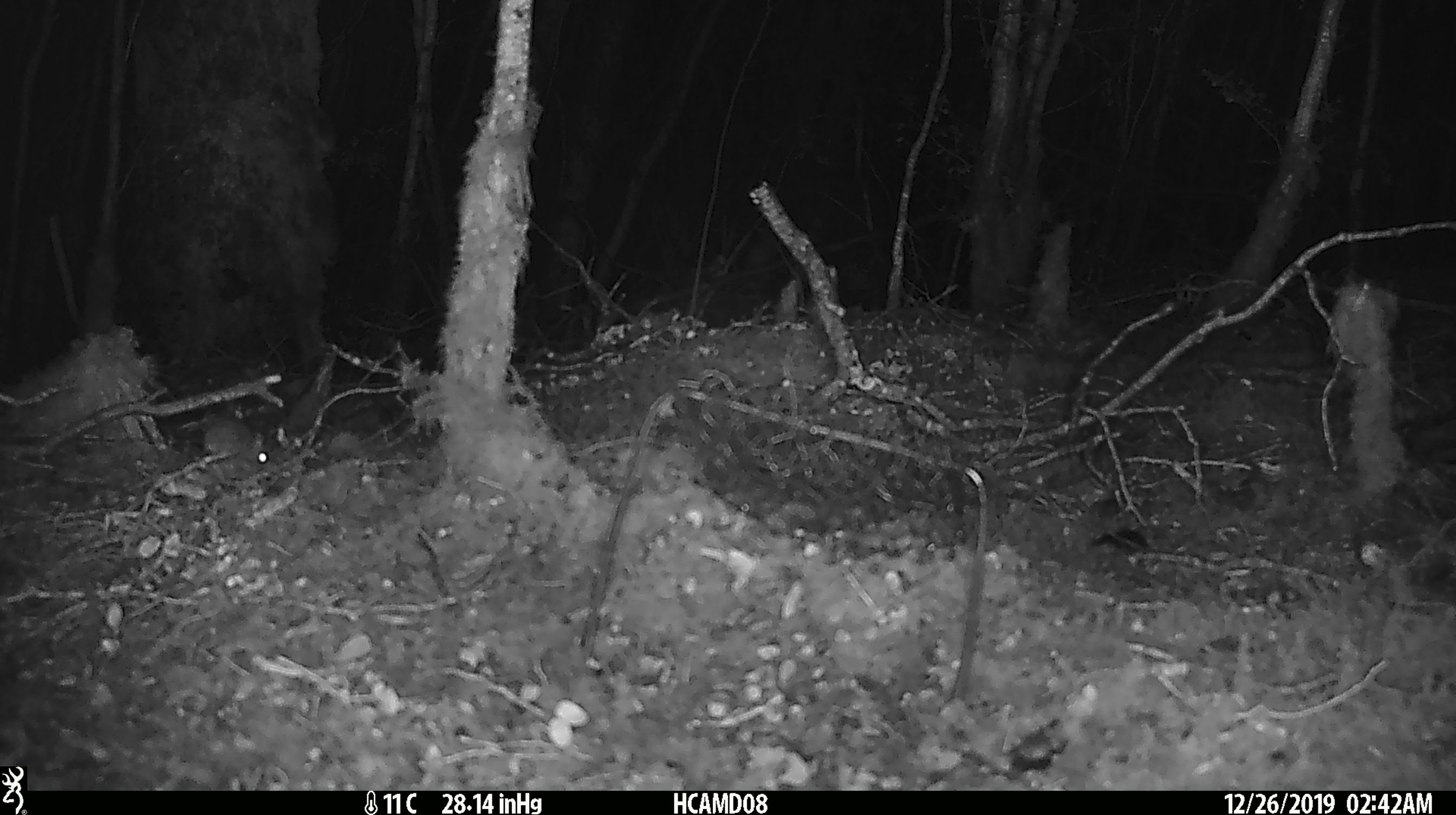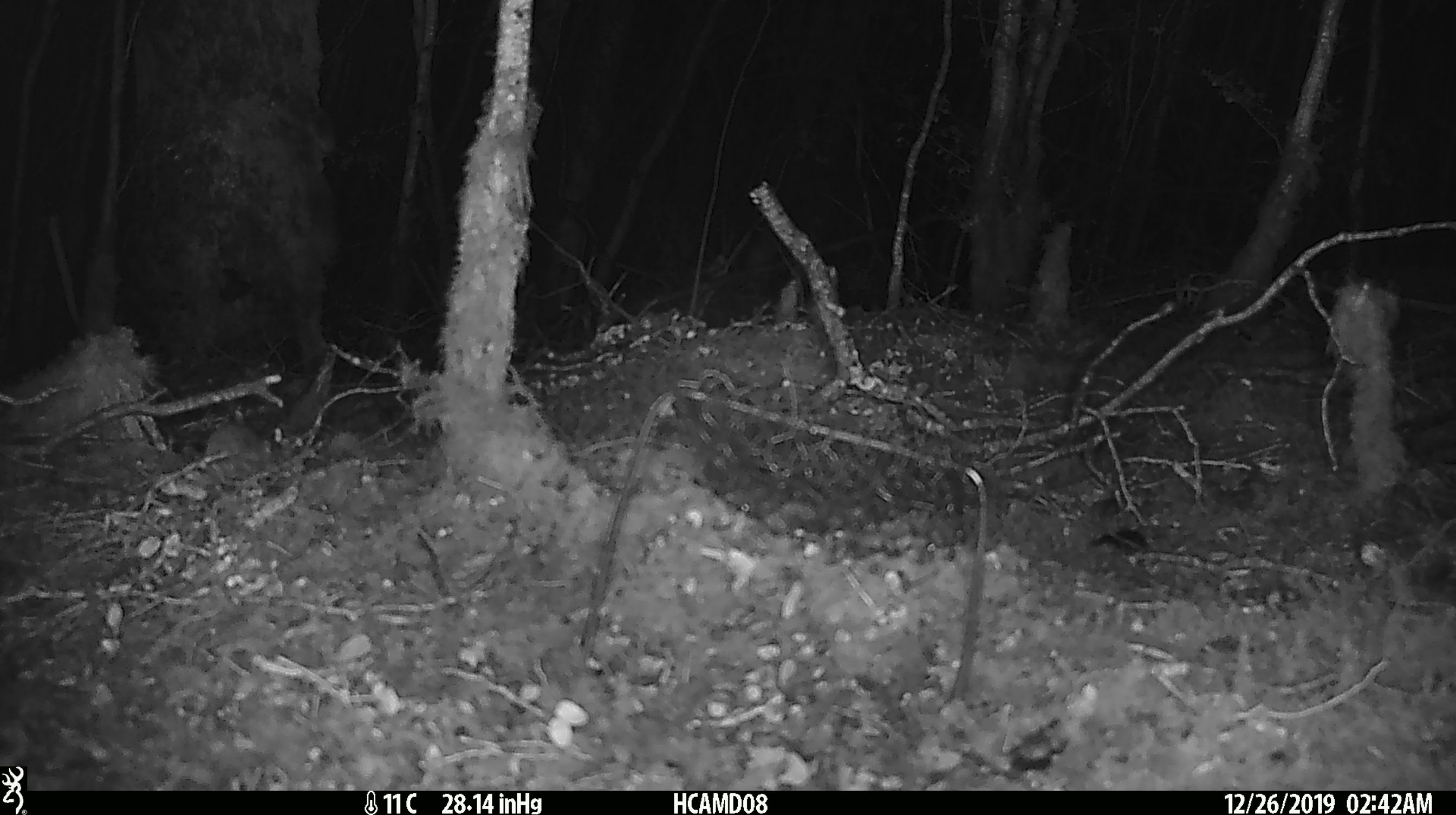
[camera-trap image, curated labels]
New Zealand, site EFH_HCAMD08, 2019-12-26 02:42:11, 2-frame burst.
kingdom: Animalia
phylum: Chordata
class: Mammalia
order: Rodentia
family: Muridae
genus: Mus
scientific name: Mus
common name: mouse